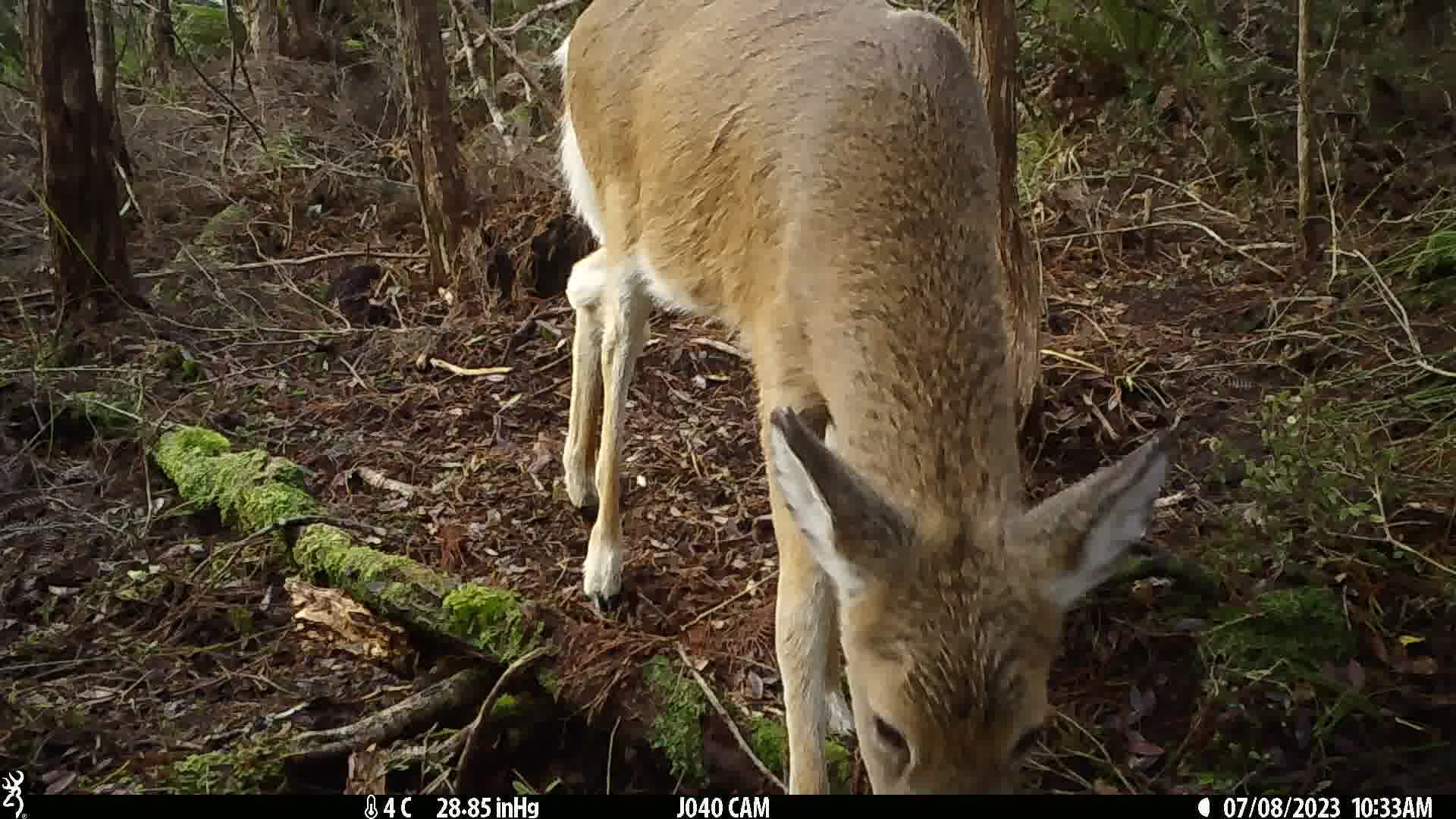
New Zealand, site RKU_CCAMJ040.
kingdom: Animalia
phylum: Chordata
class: Mammalia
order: Artiodactyla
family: Cervidae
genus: Odocoileus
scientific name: Odocoileus virginianus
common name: white-tailed deer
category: white tailed deer